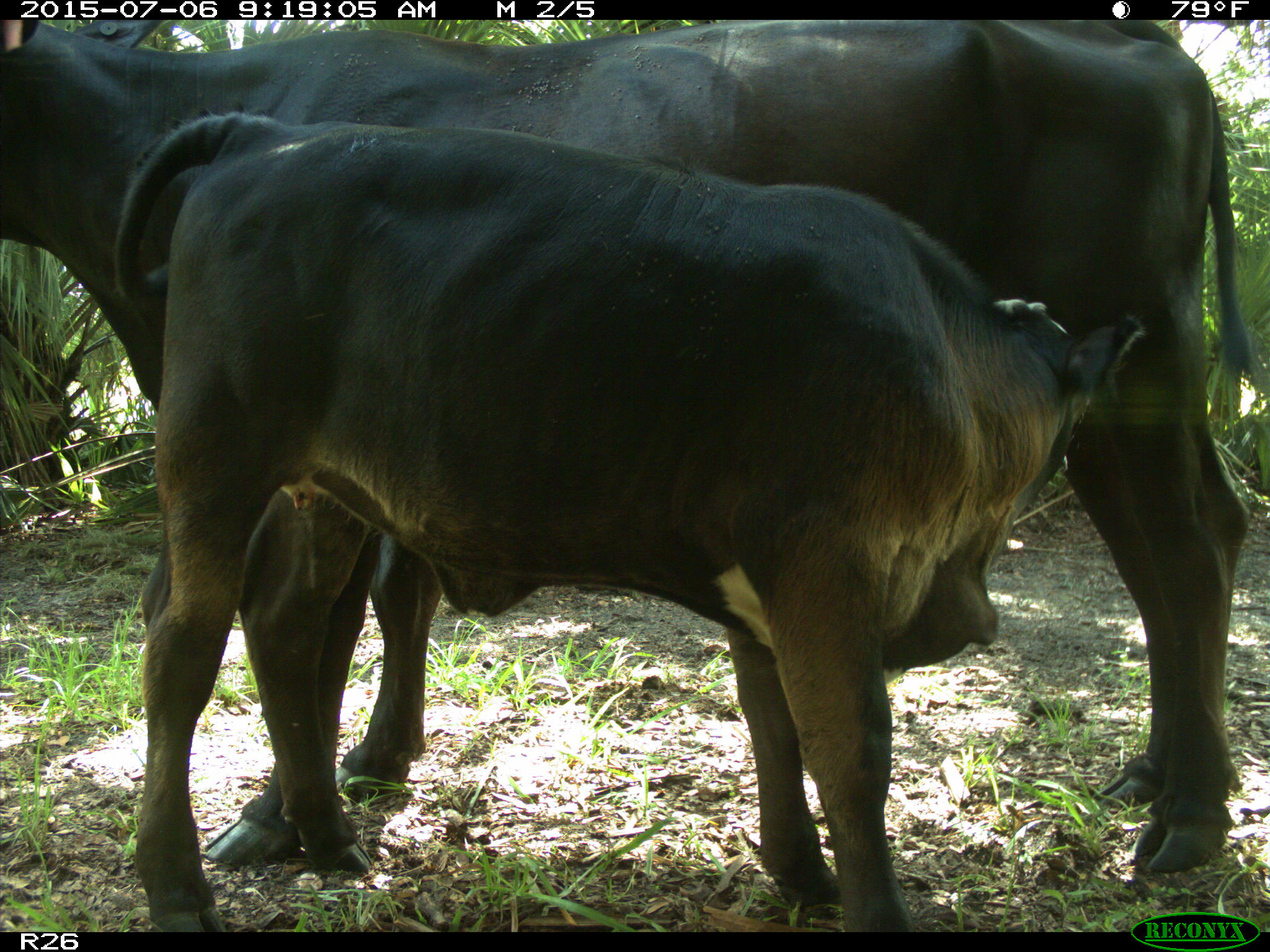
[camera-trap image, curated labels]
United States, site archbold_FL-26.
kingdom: Animalia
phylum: Chordata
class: Mammalia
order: Artiodactyla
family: Bovidae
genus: Bos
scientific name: Bos taurus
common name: domestic cow